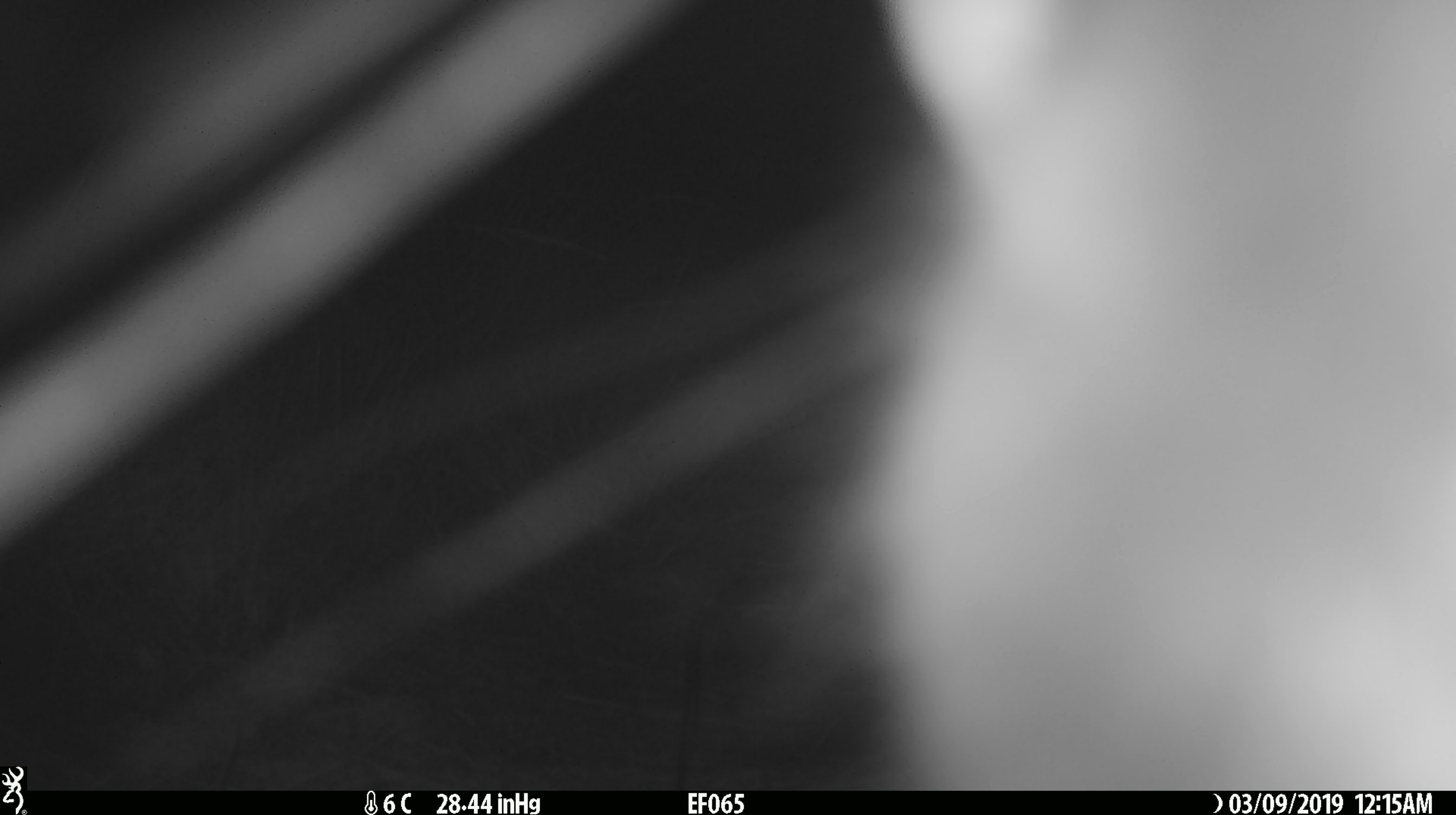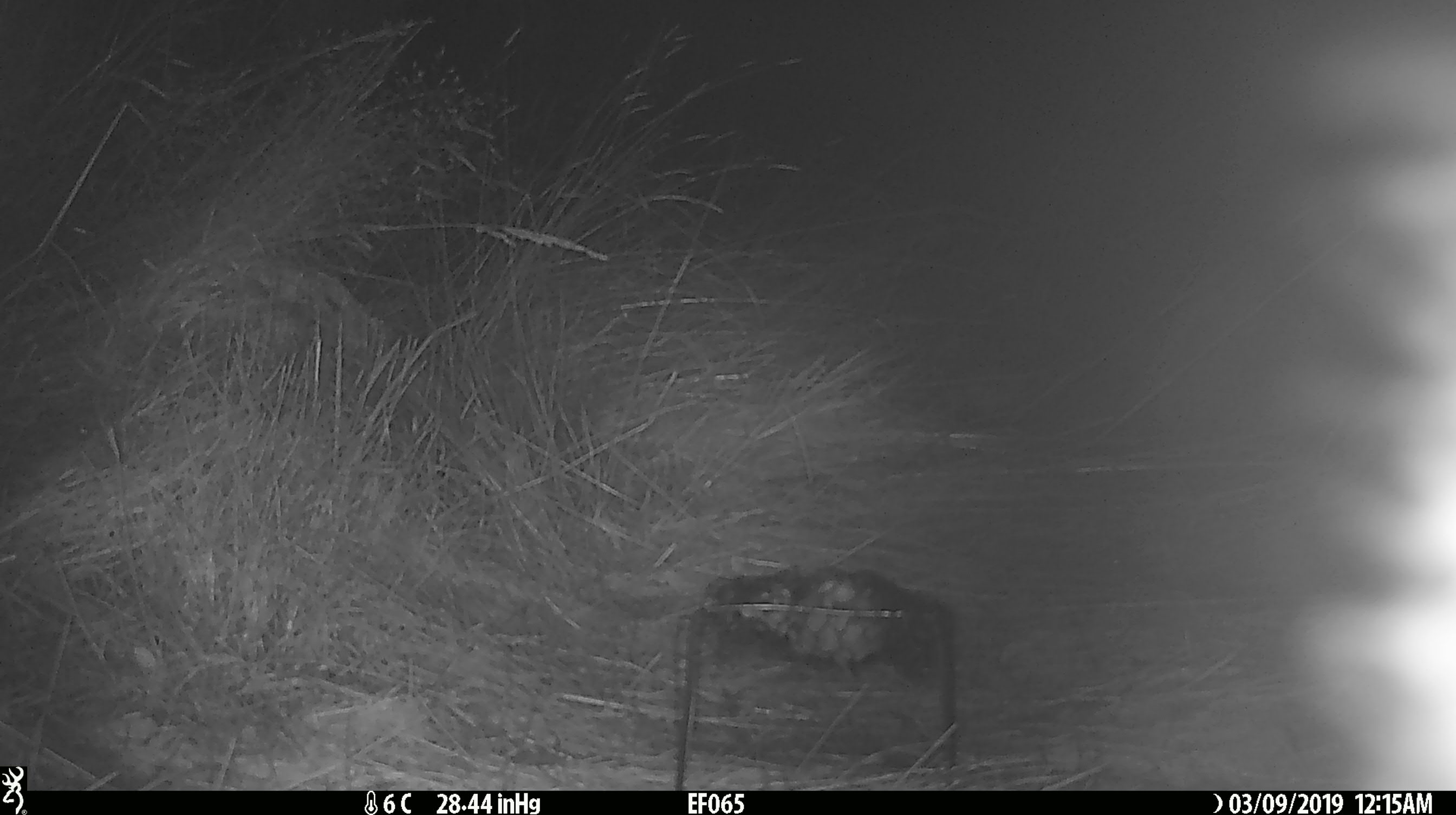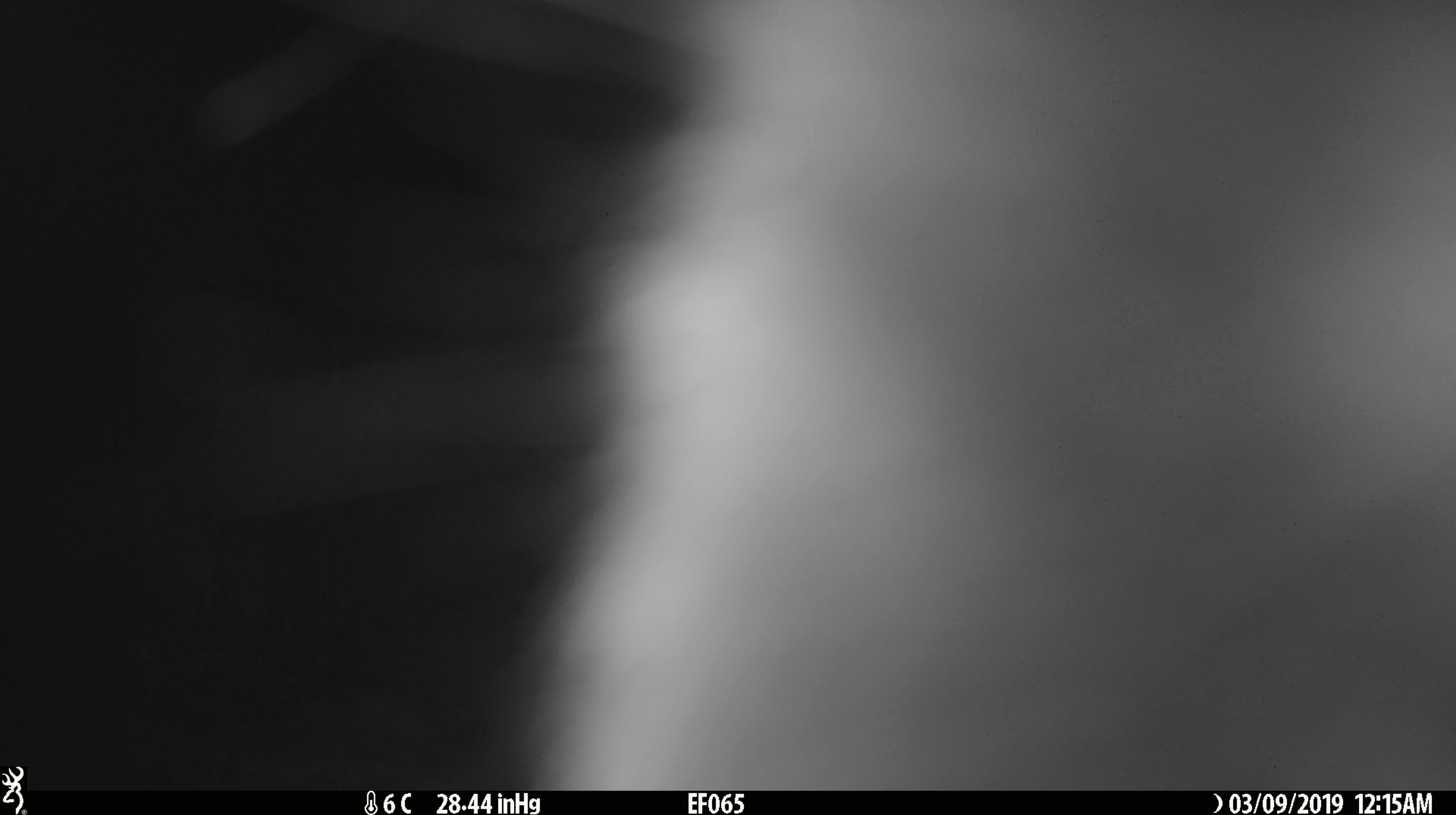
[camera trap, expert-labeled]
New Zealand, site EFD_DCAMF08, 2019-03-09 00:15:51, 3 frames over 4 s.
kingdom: Animalia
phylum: Chordata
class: Mammalia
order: Diprotodontia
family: Phalangeridae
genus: Trichosurus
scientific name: Trichosurus vulpecula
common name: common brushtail possum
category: possum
Possum (common brushtail possum) (Trichosurus vulpecula).